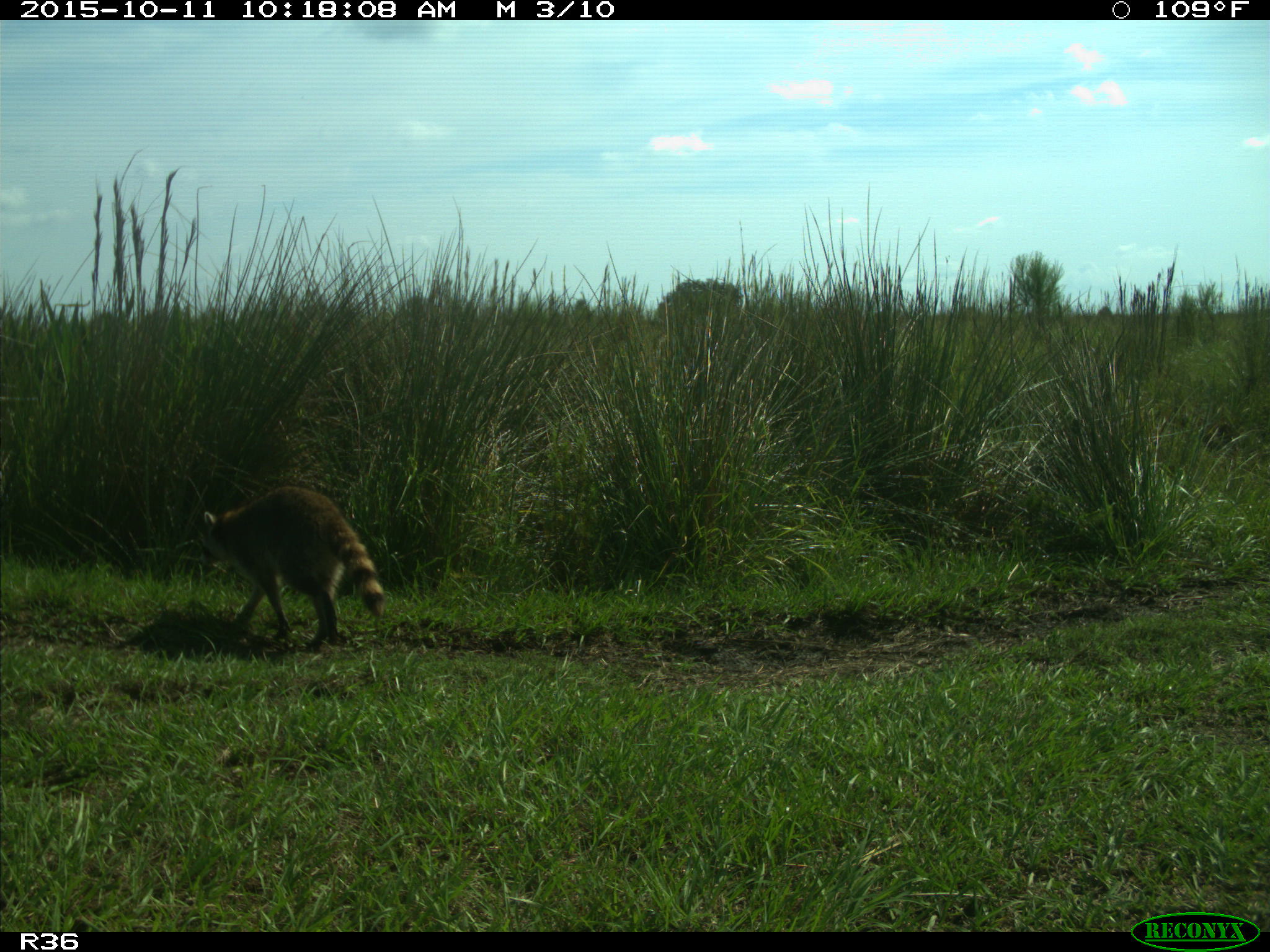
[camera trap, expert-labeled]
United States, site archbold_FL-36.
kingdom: Animalia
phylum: Chordata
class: Mammalia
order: Carnivora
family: Procyonidae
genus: Procyon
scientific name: Procyon lotor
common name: common raccoon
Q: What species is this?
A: Procyon lotor (common raccoon).